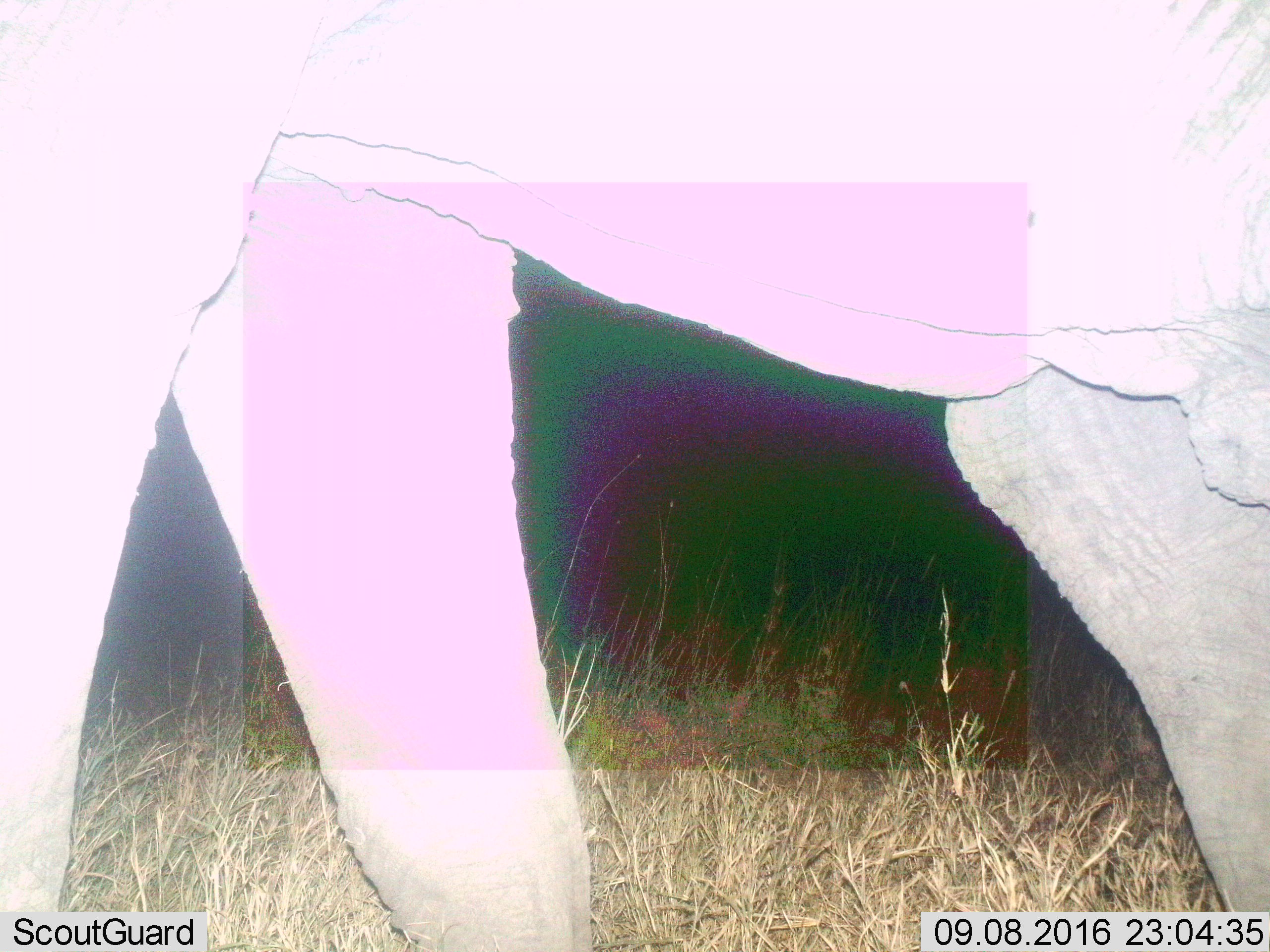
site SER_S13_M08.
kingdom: Animalia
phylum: Chordata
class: Mammalia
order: Proboscidea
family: Elephantidae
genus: Loxodonta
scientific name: Loxodonta africana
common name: african bush elephant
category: elephant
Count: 1.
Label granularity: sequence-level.